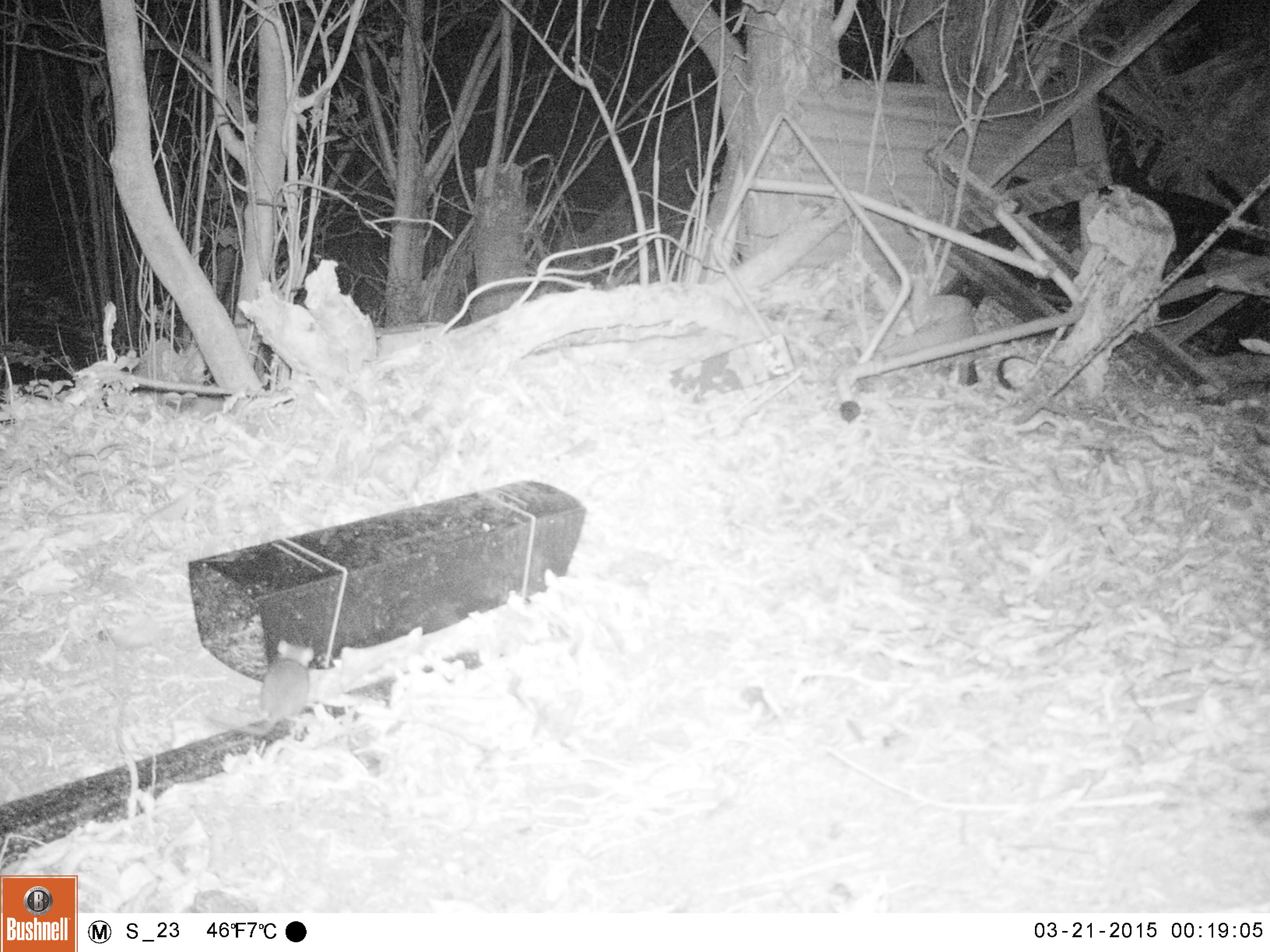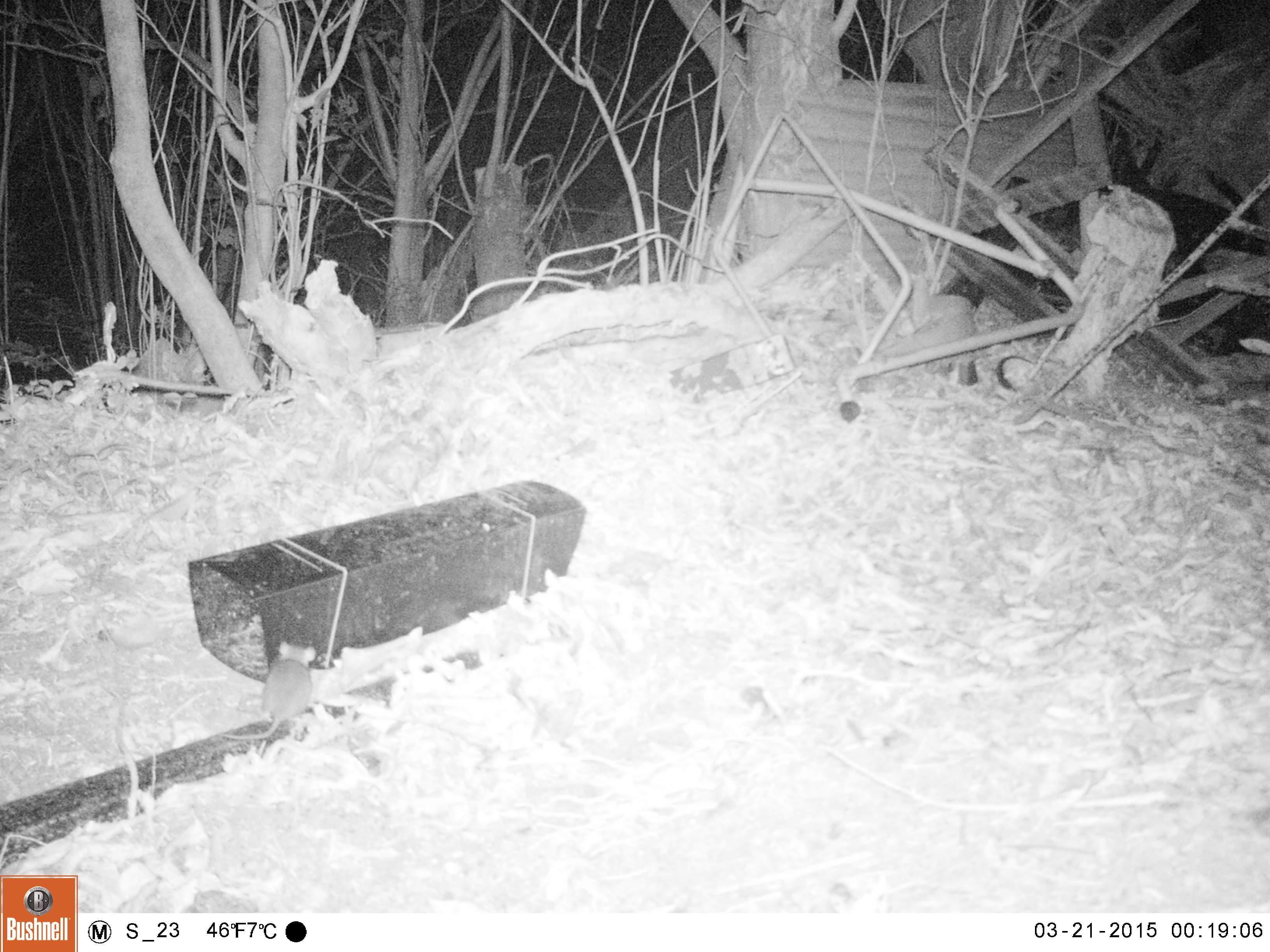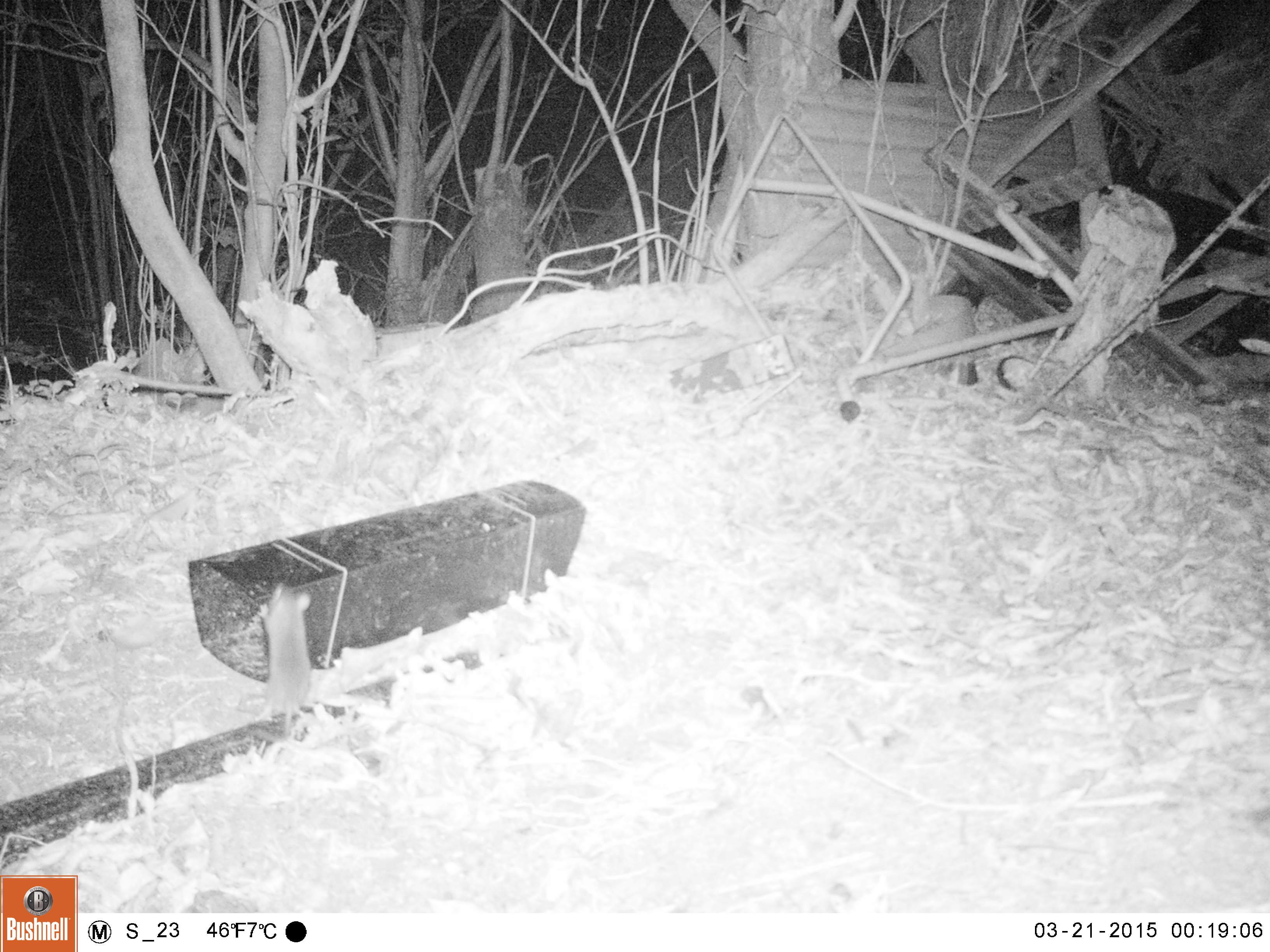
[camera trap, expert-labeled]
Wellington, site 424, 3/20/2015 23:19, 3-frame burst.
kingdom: Animalia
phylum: Chordata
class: Mammalia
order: Rodentia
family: Muridae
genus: Rattus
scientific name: Rattus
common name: rat